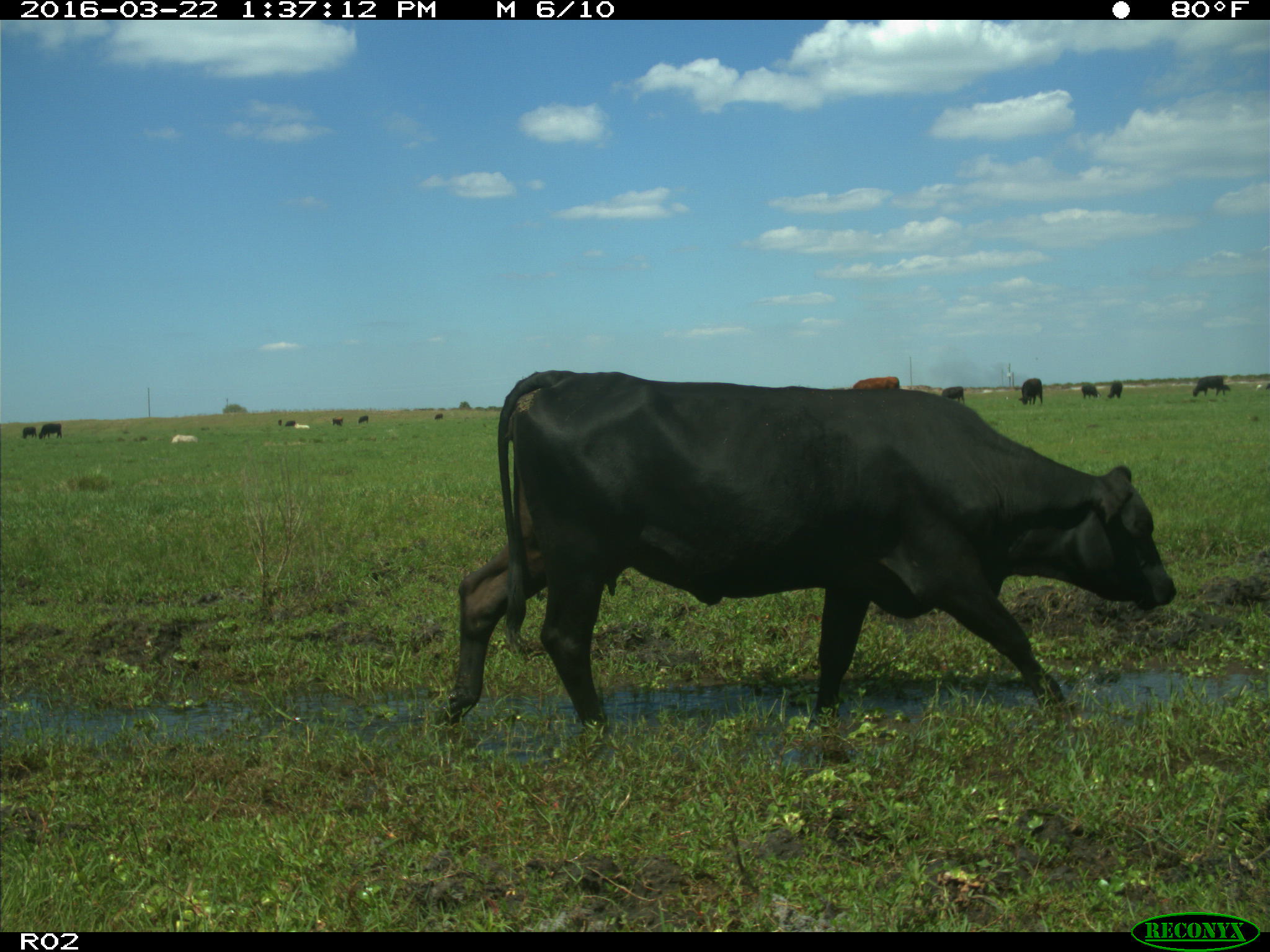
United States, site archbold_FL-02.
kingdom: Animalia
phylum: Chordata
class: Mammalia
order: Artiodactyla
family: Bovidae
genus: Bos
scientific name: Bos taurus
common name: domestic cow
Bos taurus (domestic cow).